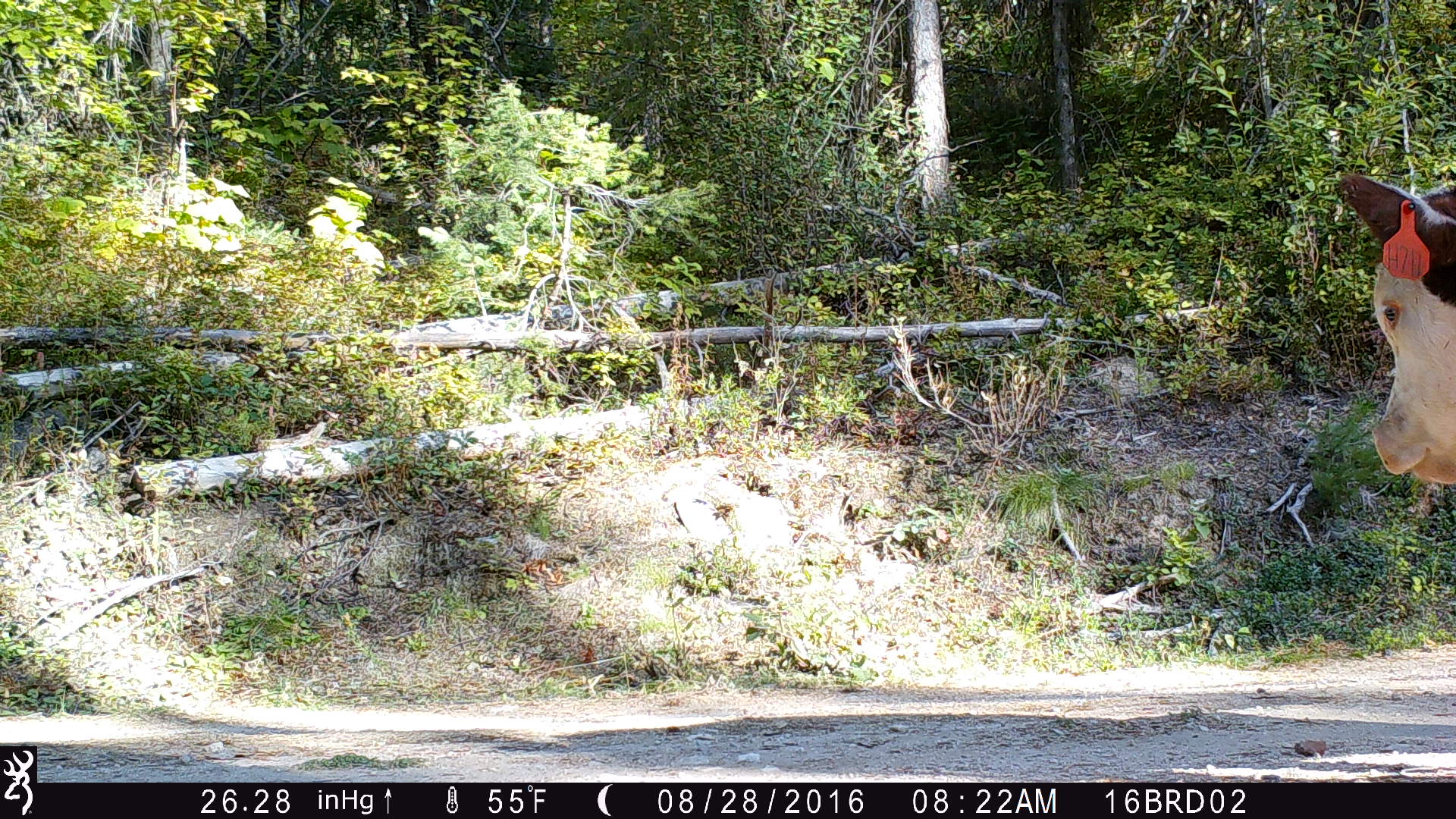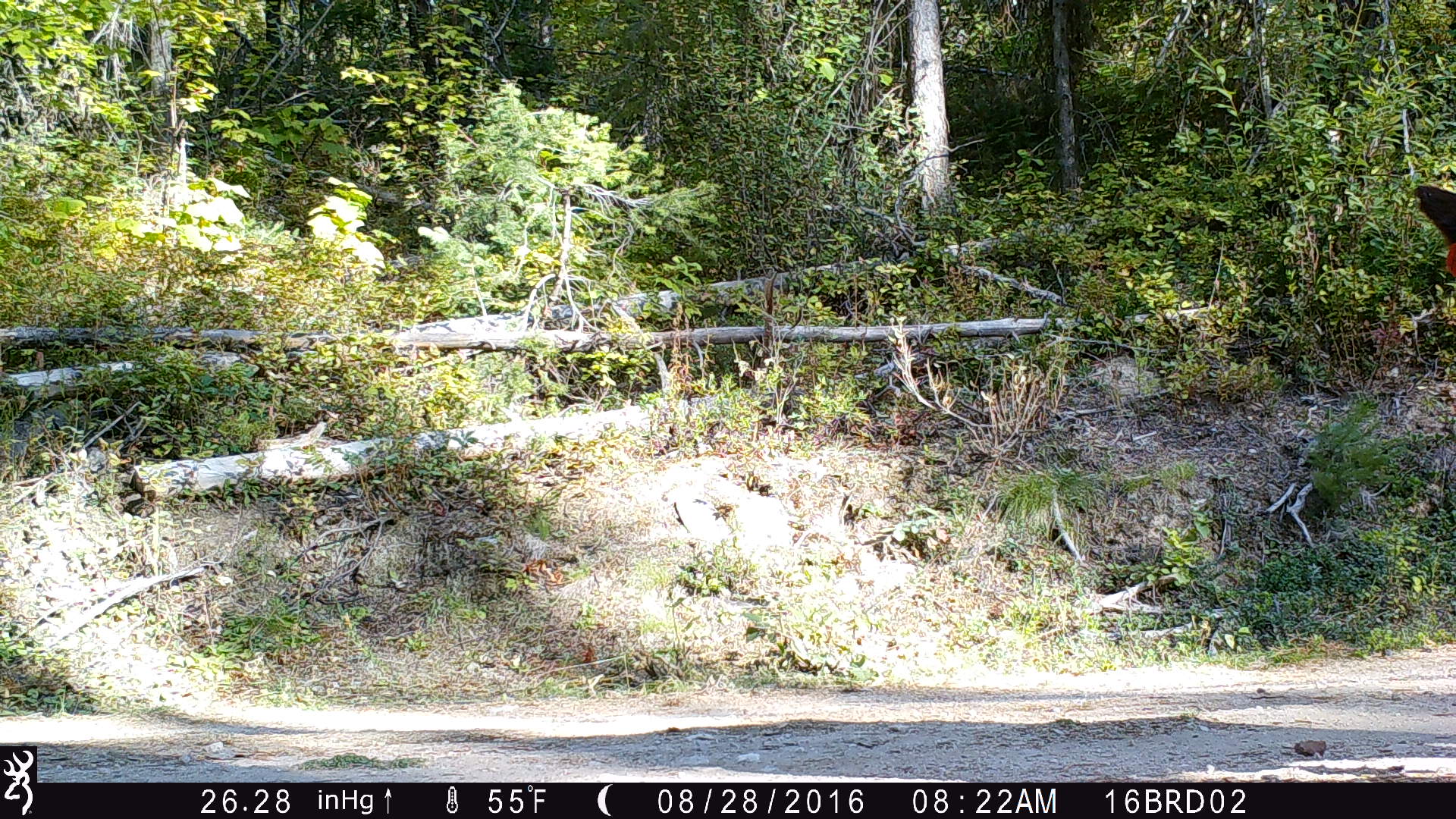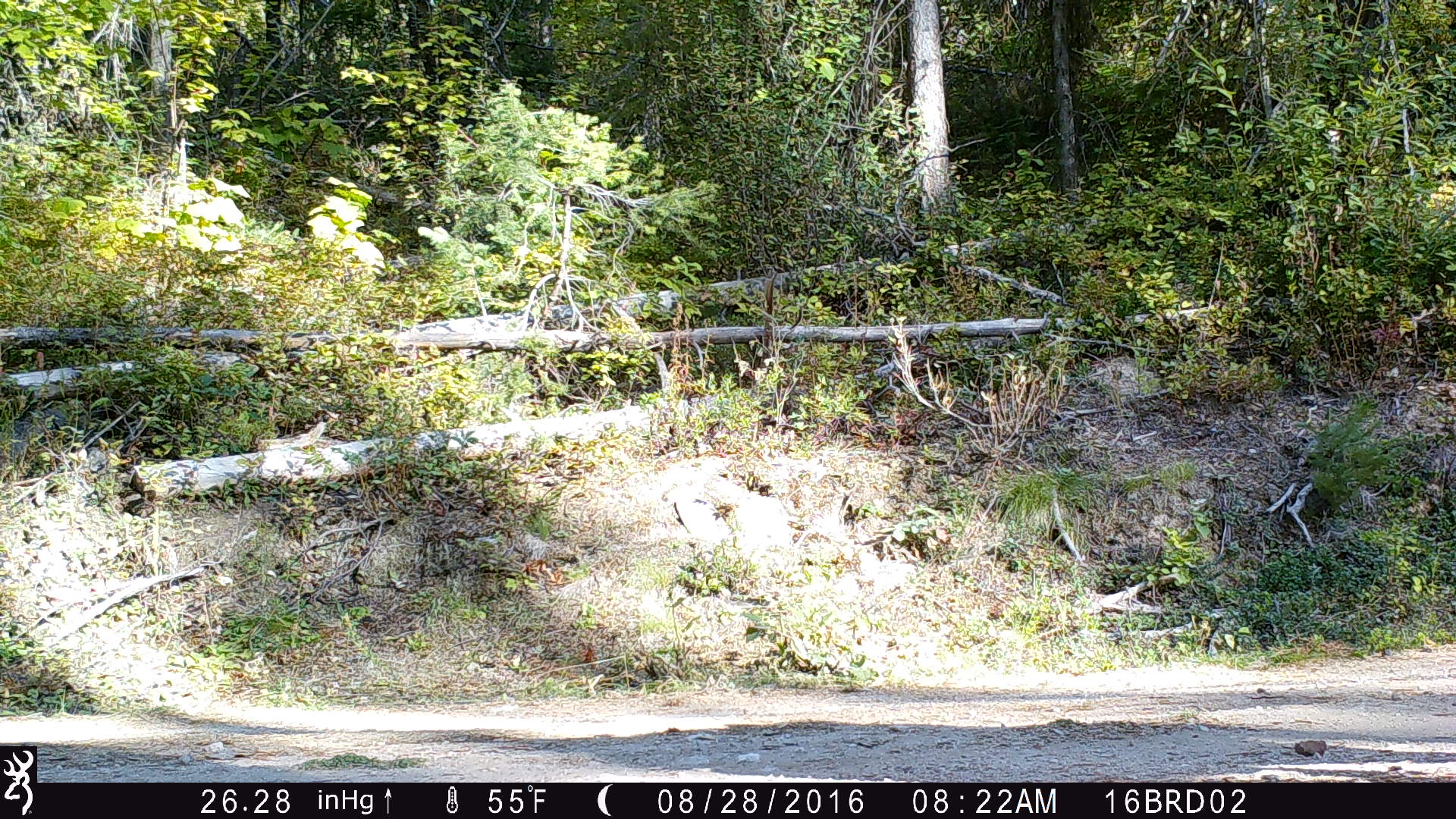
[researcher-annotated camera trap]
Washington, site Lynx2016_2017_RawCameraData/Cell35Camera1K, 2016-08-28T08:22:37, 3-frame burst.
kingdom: Animalia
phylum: Chordata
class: Mammalia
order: Artiodactyla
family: Bovidae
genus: Bos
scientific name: Bos taurus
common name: domestic cattle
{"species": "domestic cattle (Bos taurus)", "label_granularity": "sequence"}